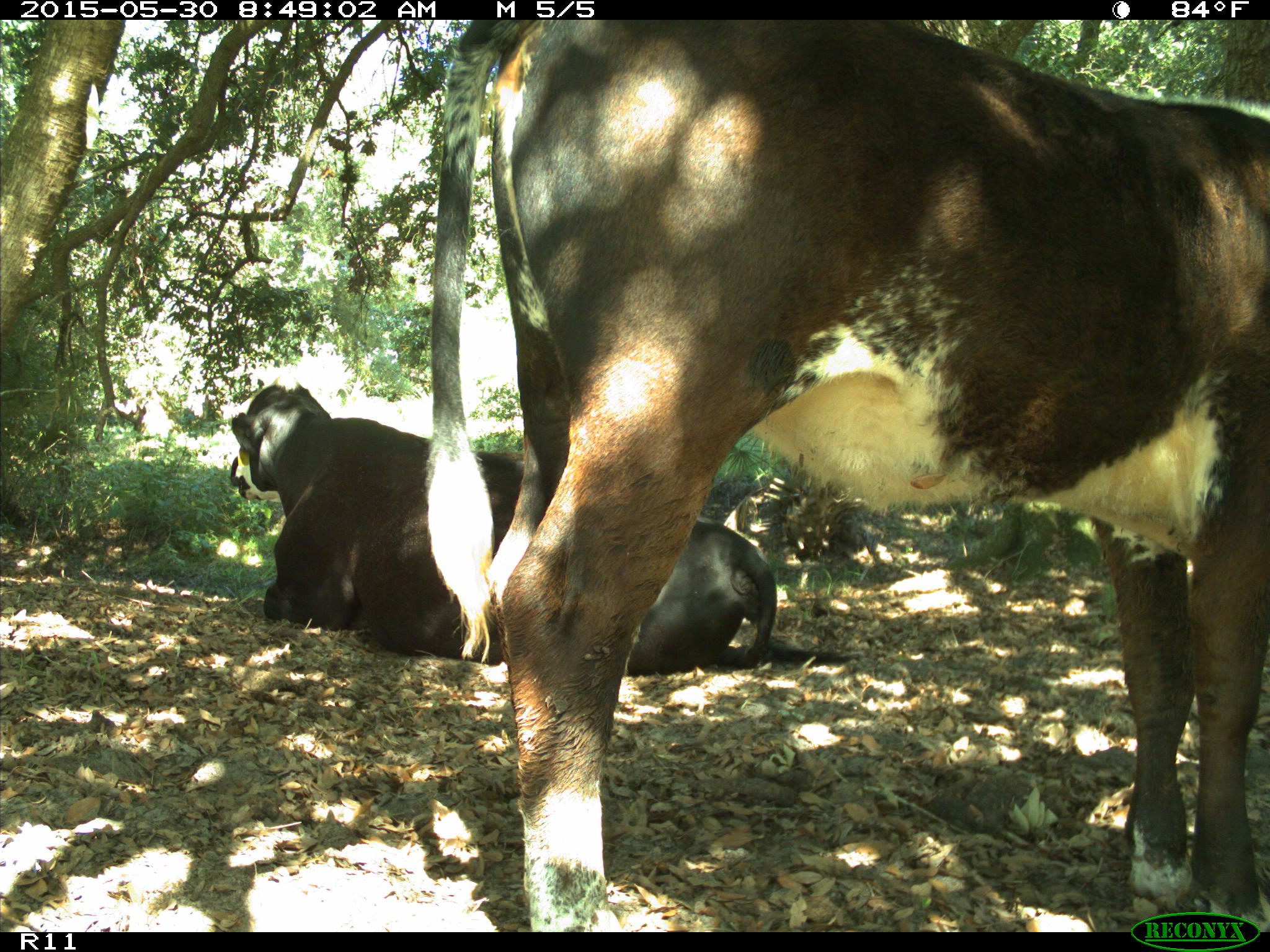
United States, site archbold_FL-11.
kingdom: Animalia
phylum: Chordata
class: Mammalia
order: Artiodactyla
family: Bovidae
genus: Bos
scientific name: Bos taurus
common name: domestic cow